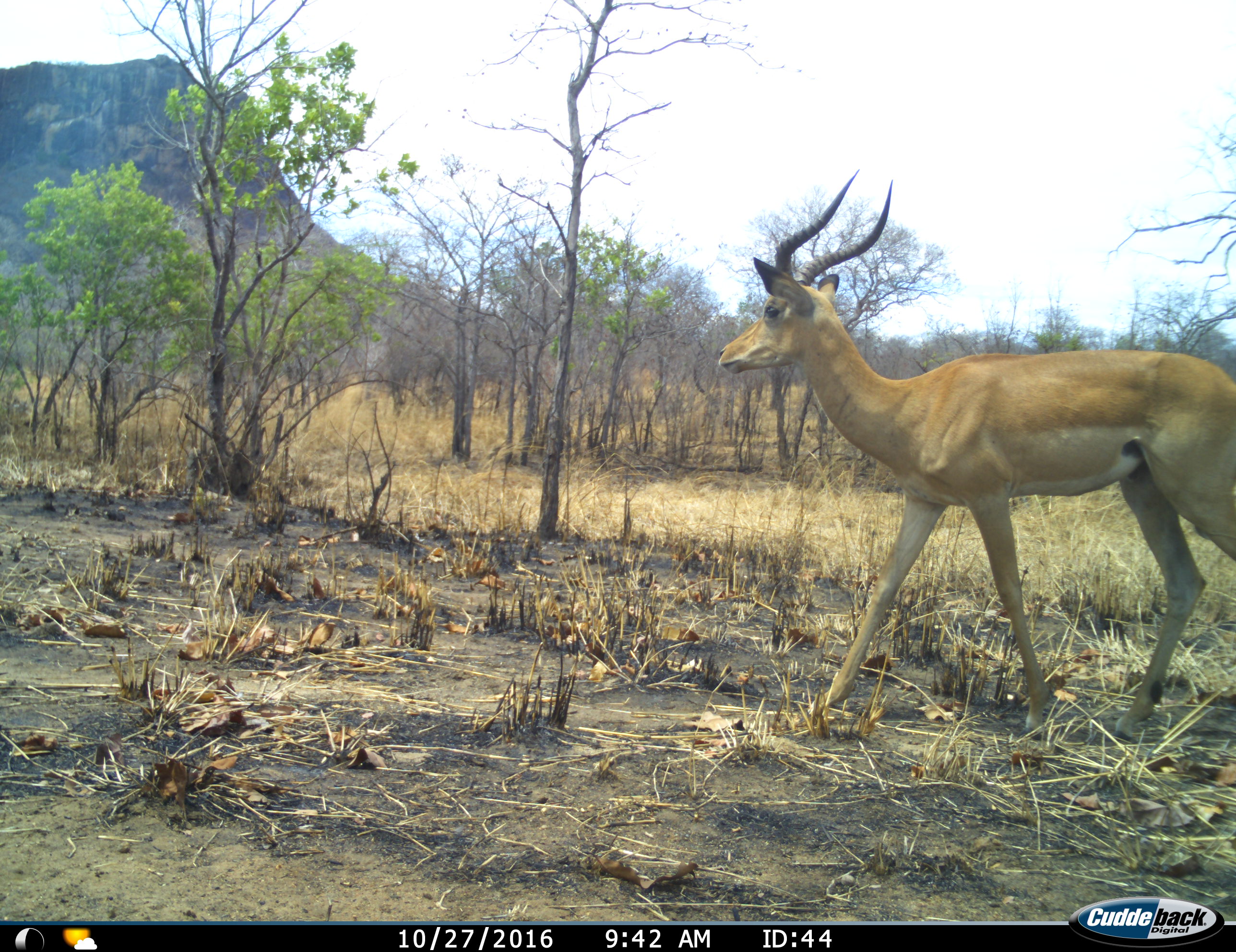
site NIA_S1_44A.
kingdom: Animalia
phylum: Chordata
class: Mammalia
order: Artiodactyla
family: Bovidae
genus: Aepyceros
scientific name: Aepyceros melampus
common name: impala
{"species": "impala (Aepyceros melampus)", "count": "1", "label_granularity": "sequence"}